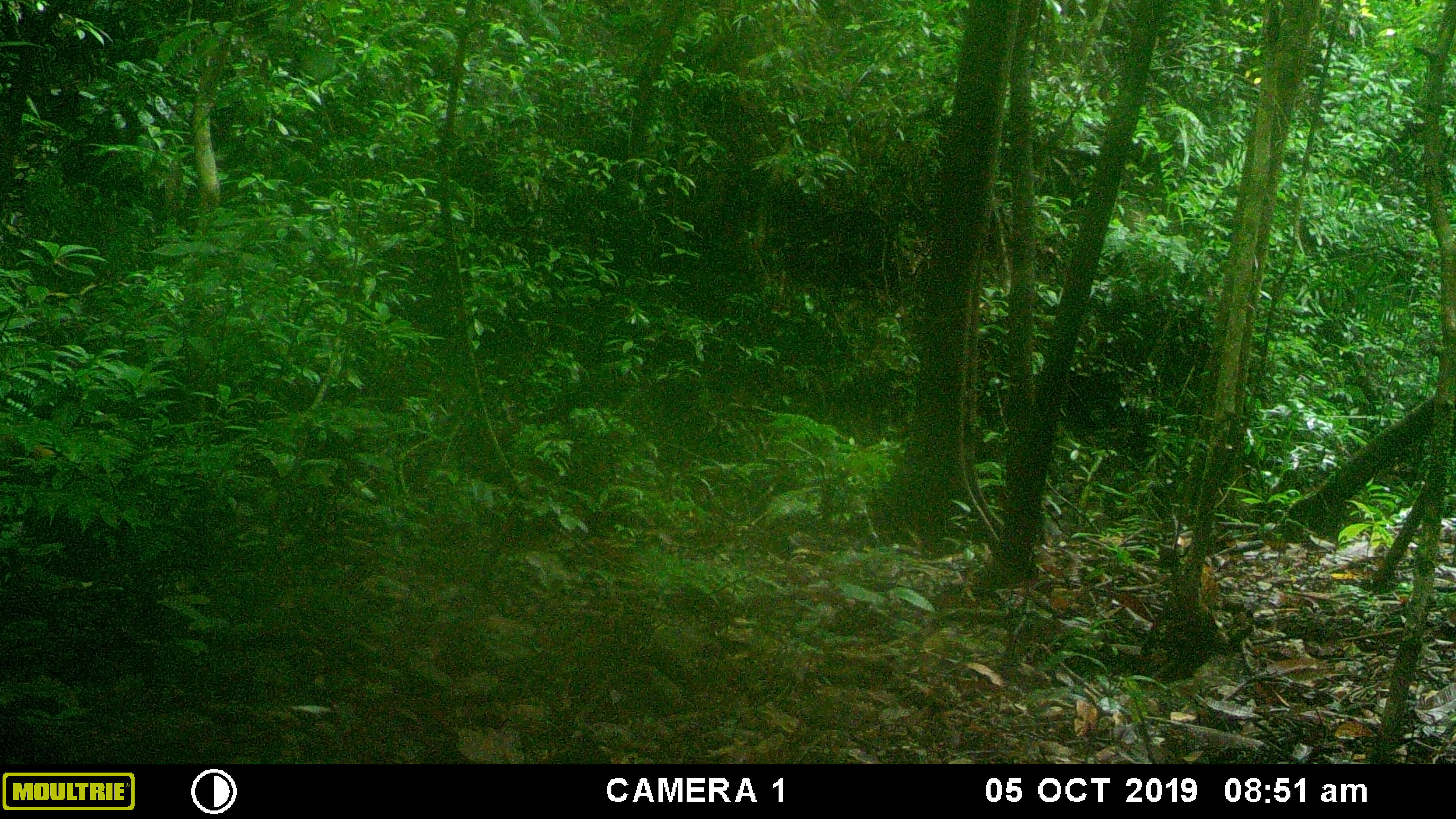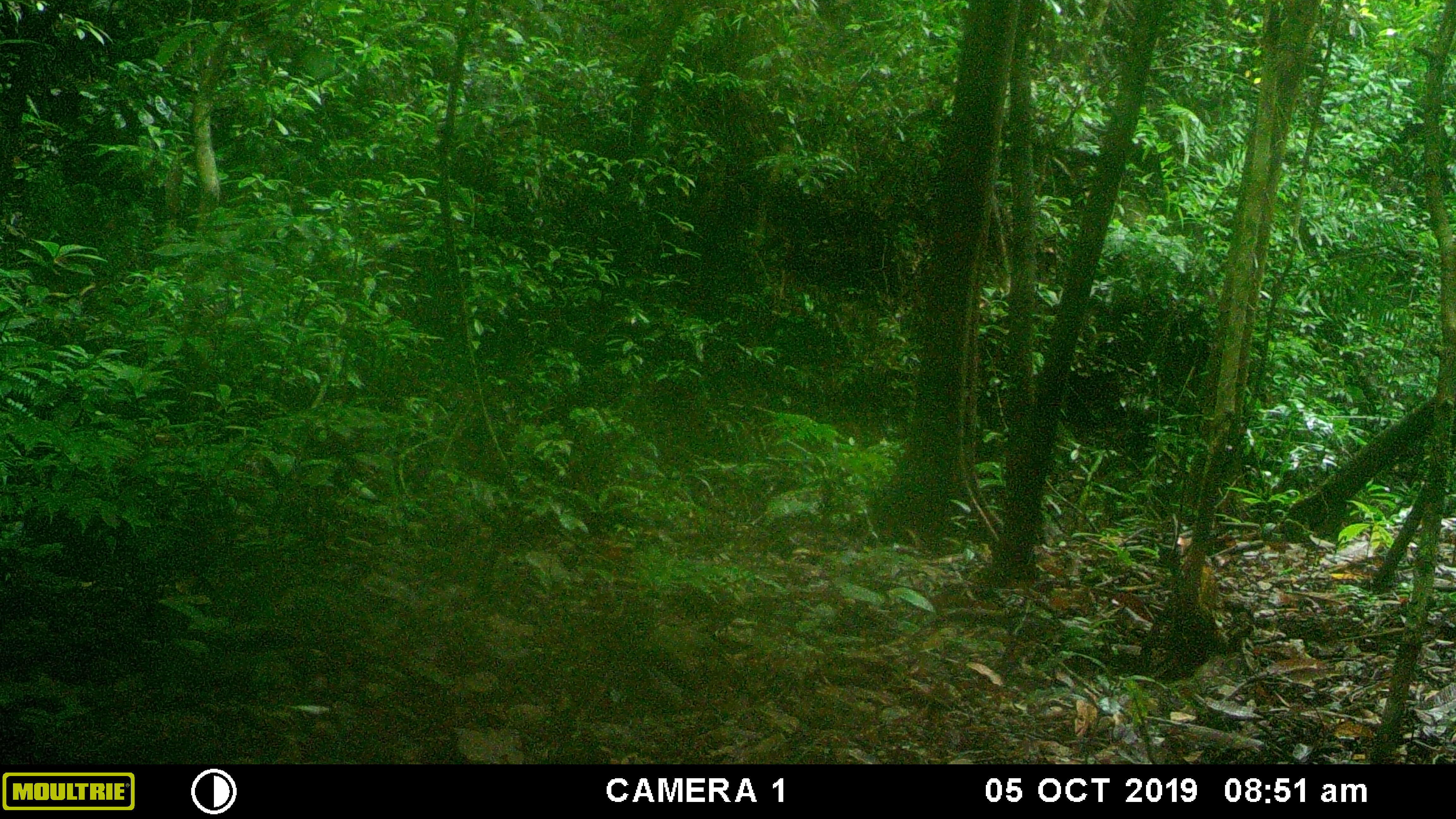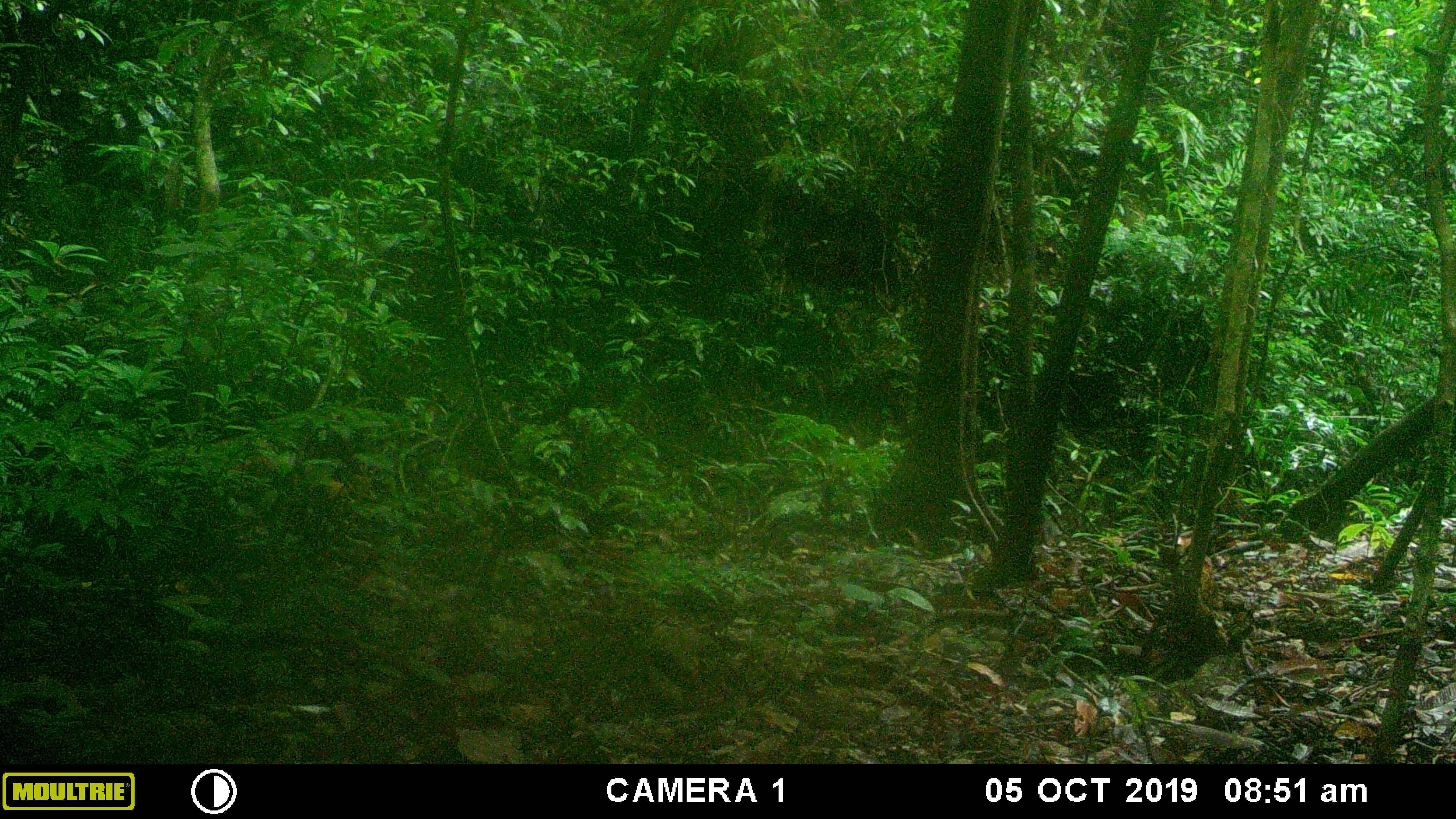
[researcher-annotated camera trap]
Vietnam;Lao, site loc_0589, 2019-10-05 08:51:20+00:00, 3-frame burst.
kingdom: Animalia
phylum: Chordata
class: Mammalia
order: Artiodactyla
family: Cervidae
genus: Muntiacus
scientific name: Muntiacus muntjak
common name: red muntjac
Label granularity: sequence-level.